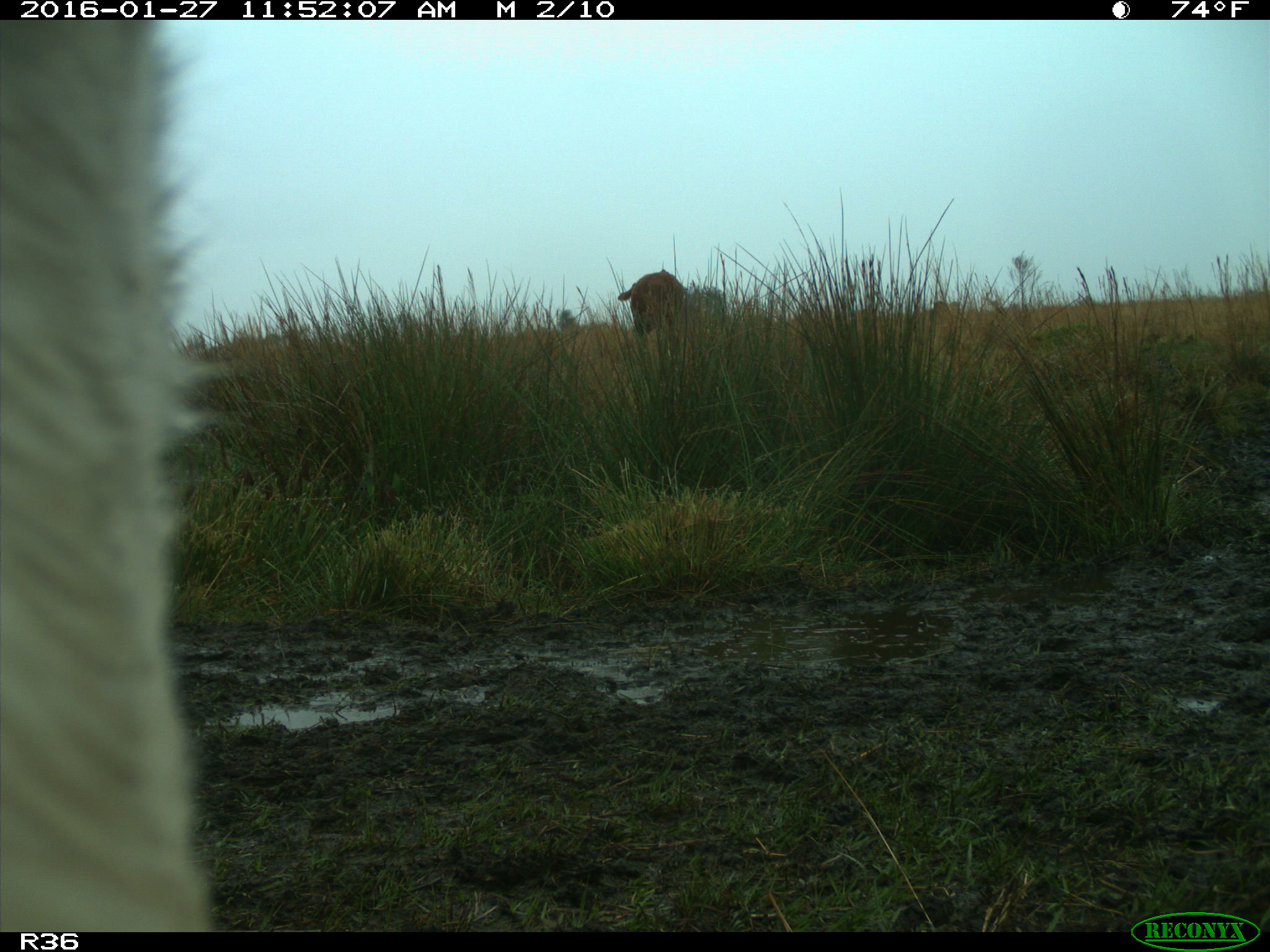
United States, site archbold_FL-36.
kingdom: Animalia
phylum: Chordata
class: Mammalia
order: Artiodactyla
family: Bovidae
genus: Bos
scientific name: Bos taurus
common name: domestic cow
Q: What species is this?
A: Bos taurus (domestic cow).